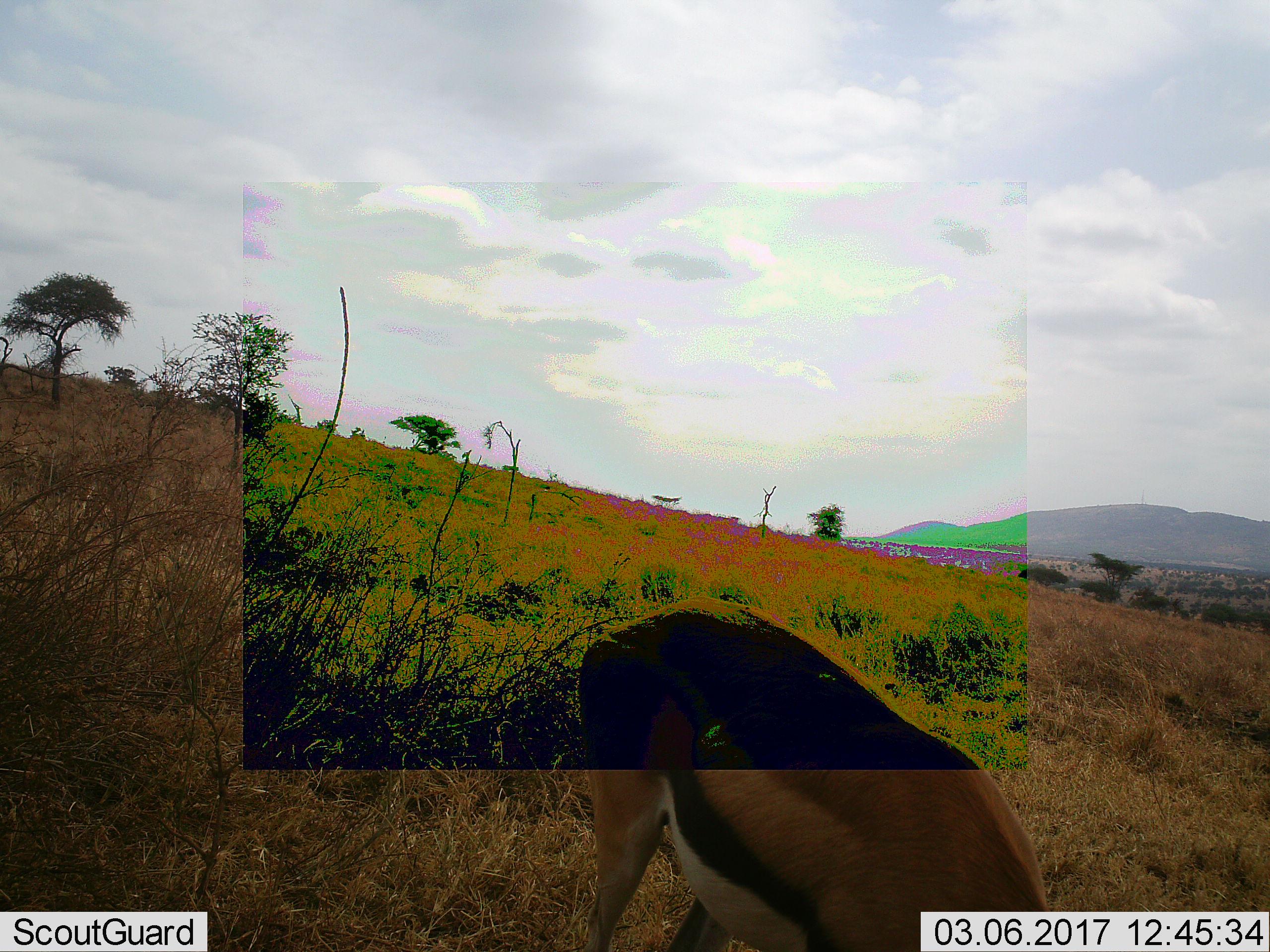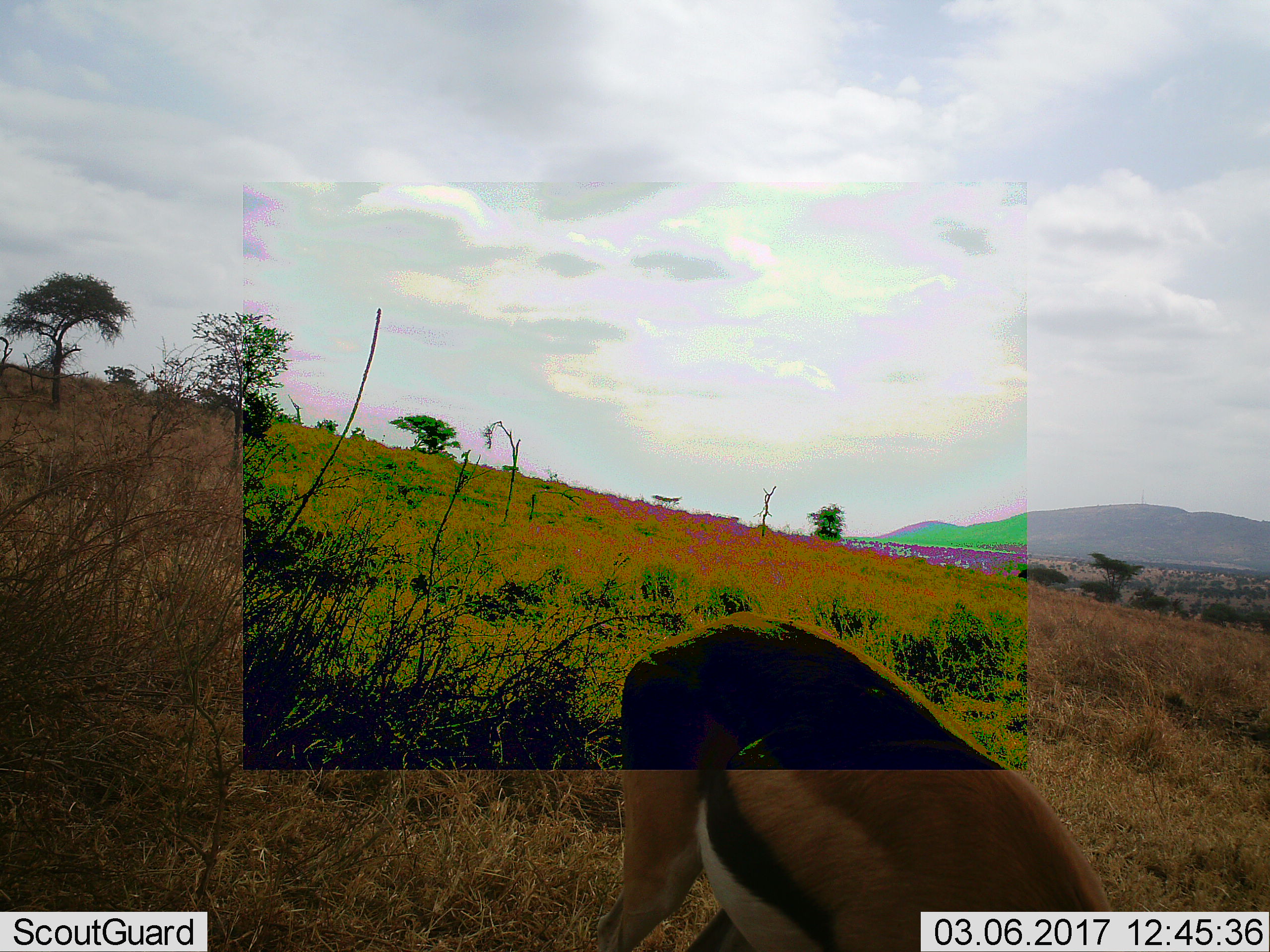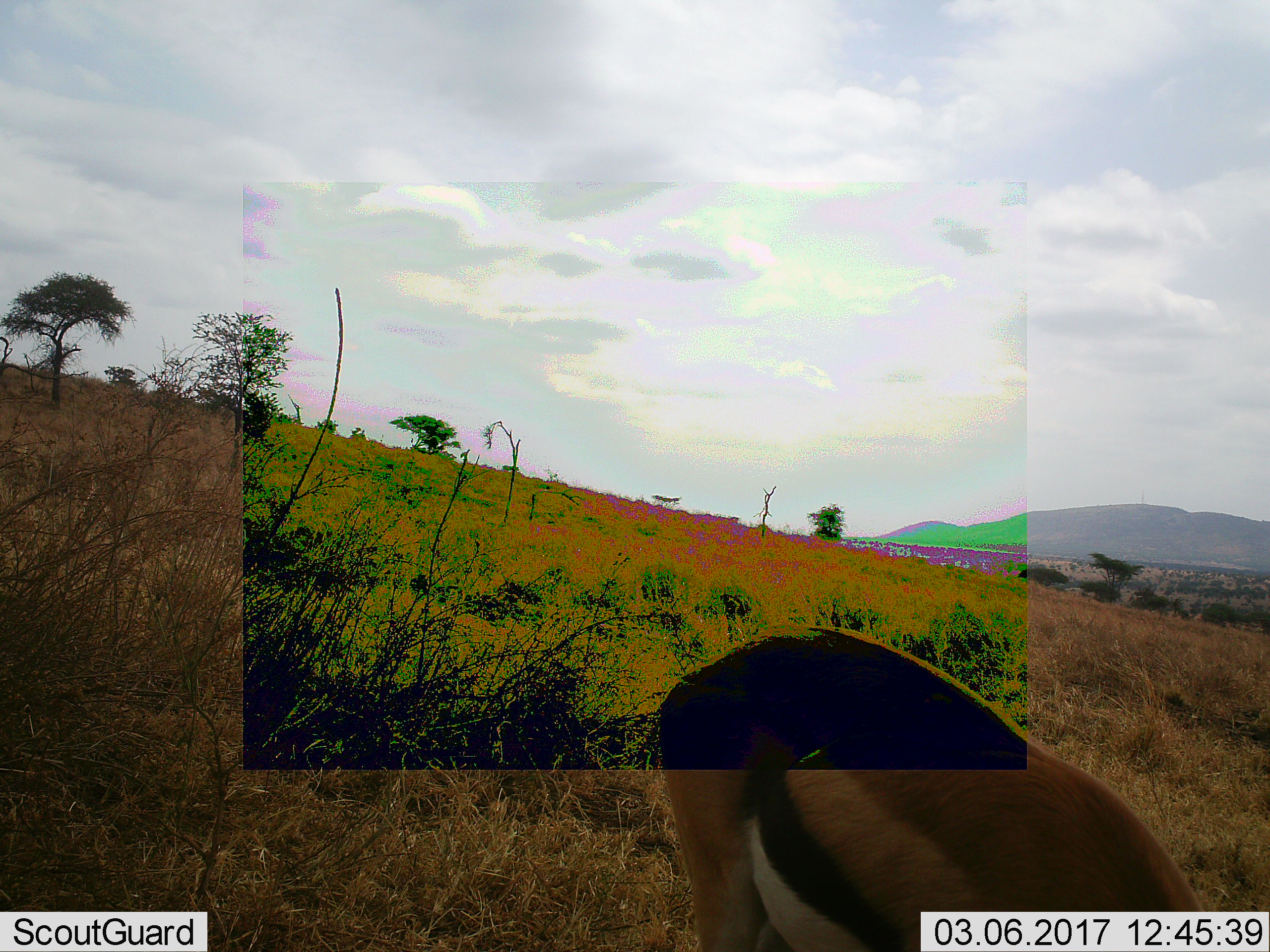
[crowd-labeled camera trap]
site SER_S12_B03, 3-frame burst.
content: unidentified animal